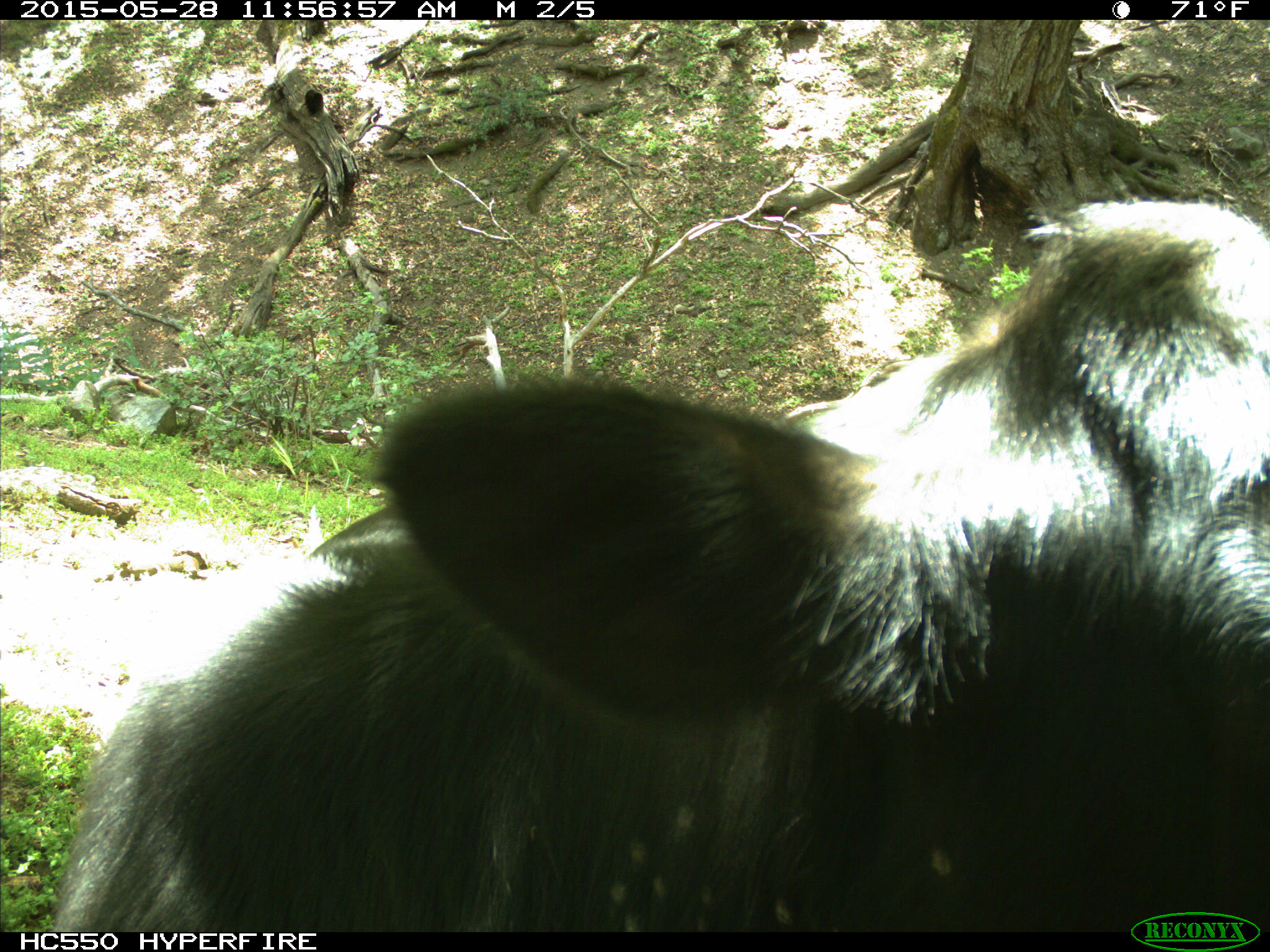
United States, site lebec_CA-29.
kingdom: Animalia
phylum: Chordata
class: Mammalia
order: Artiodactyla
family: Bovidae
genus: Bos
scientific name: Bos taurus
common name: domestic cow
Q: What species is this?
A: Bos taurus (domestic cow).